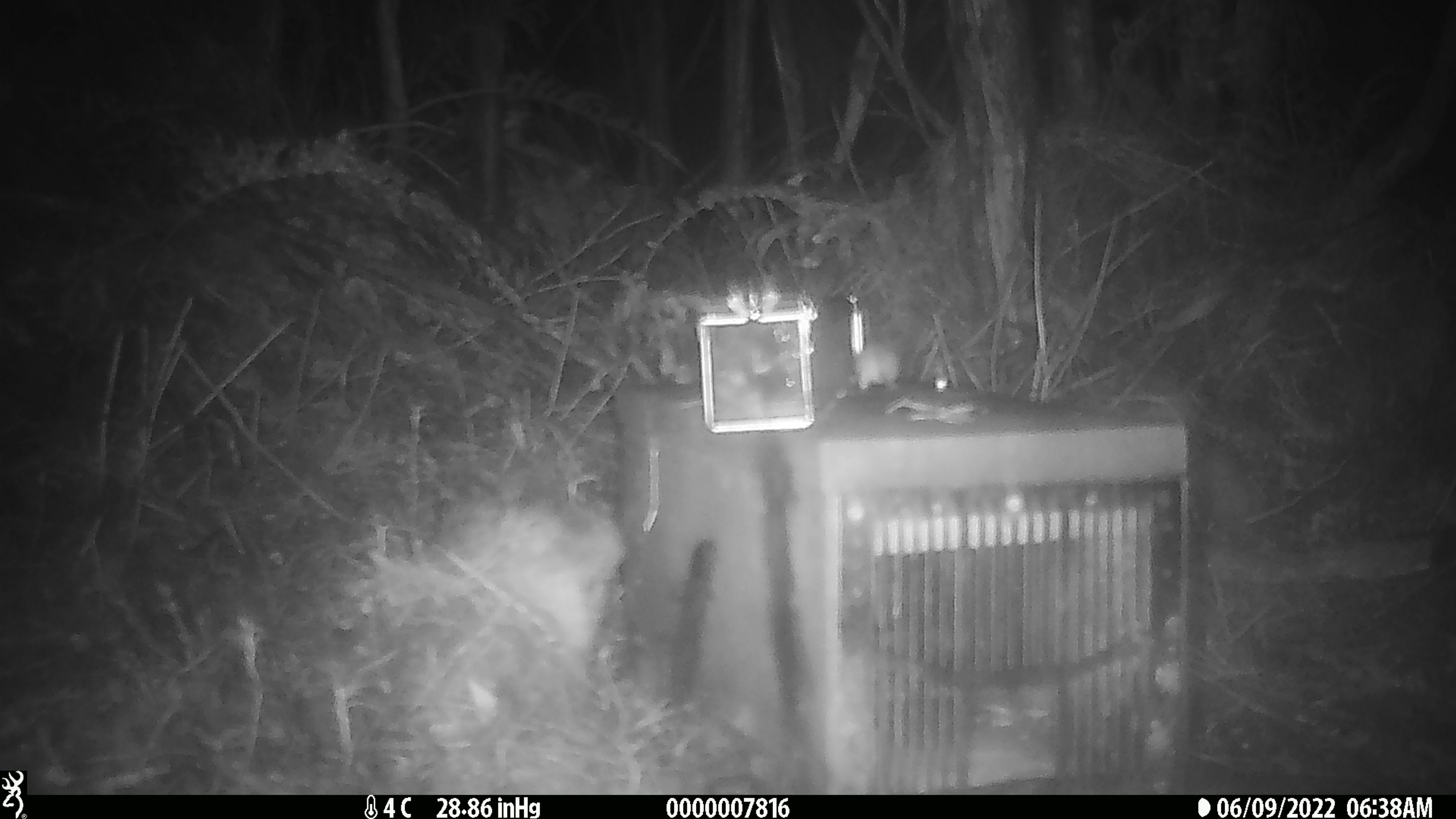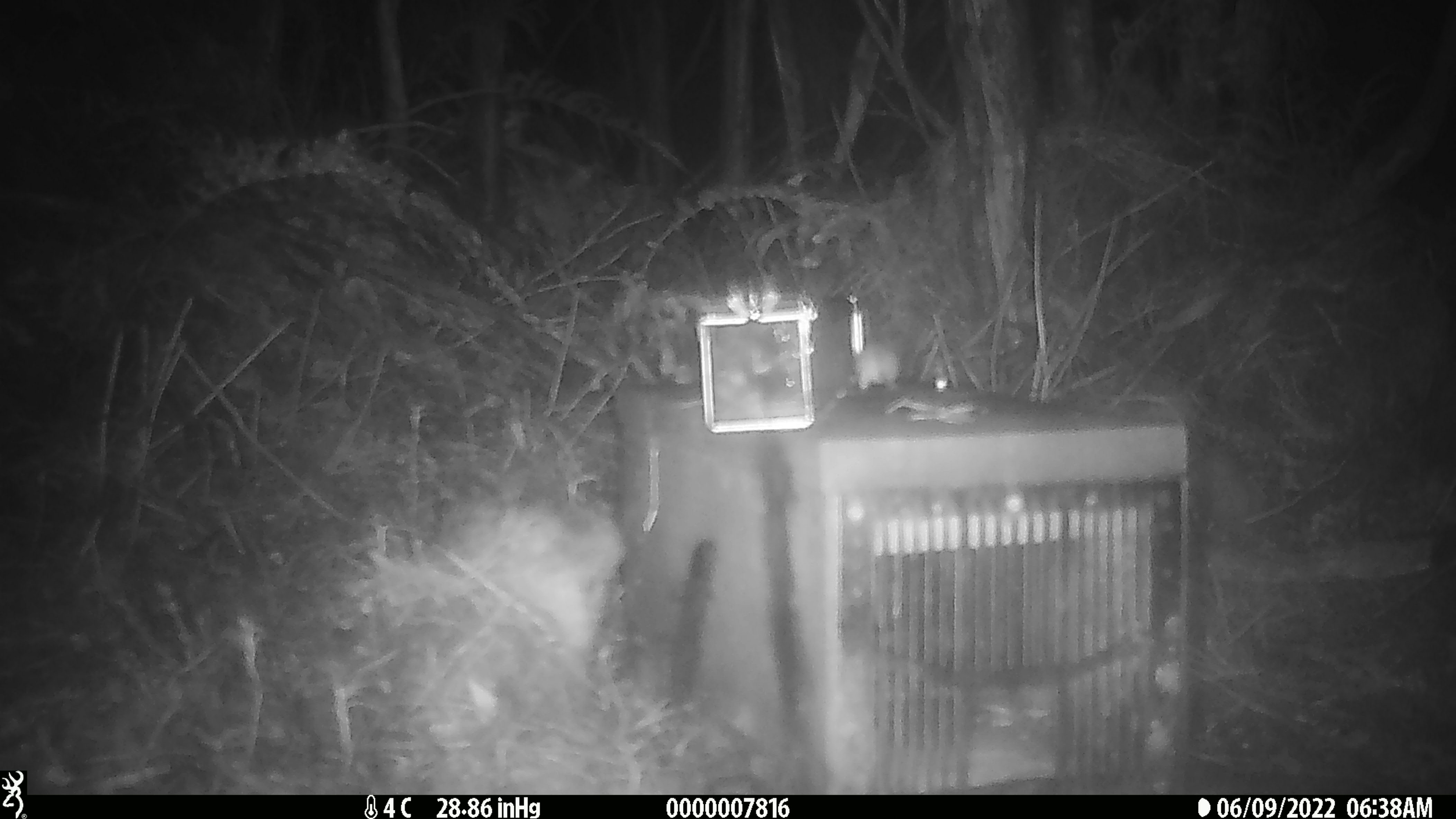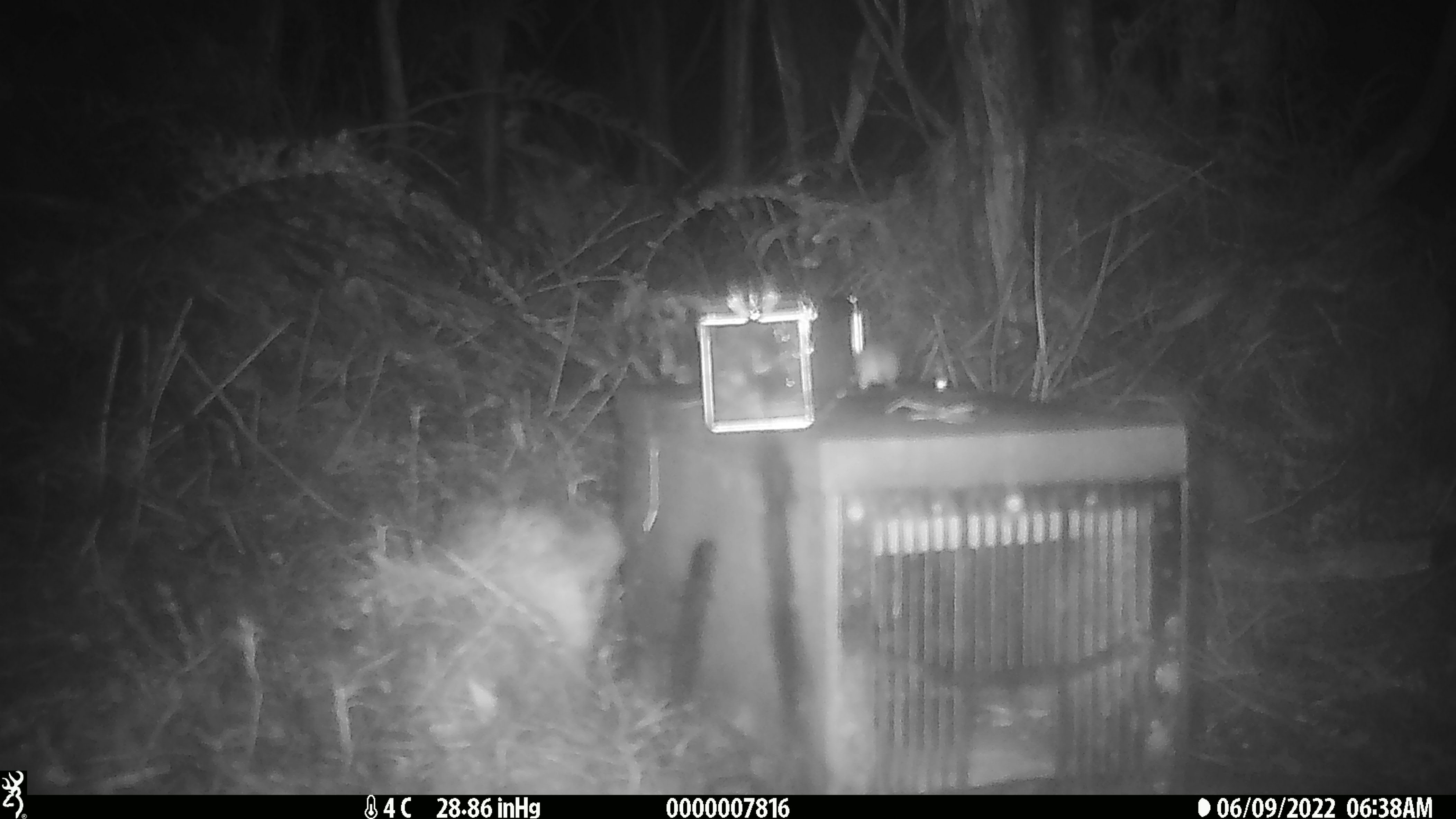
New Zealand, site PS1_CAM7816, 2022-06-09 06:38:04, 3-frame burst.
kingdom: Animalia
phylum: Chordata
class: Mammalia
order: Rodentia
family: Muridae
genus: Mus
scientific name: Mus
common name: mouse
Mouse (Mus).